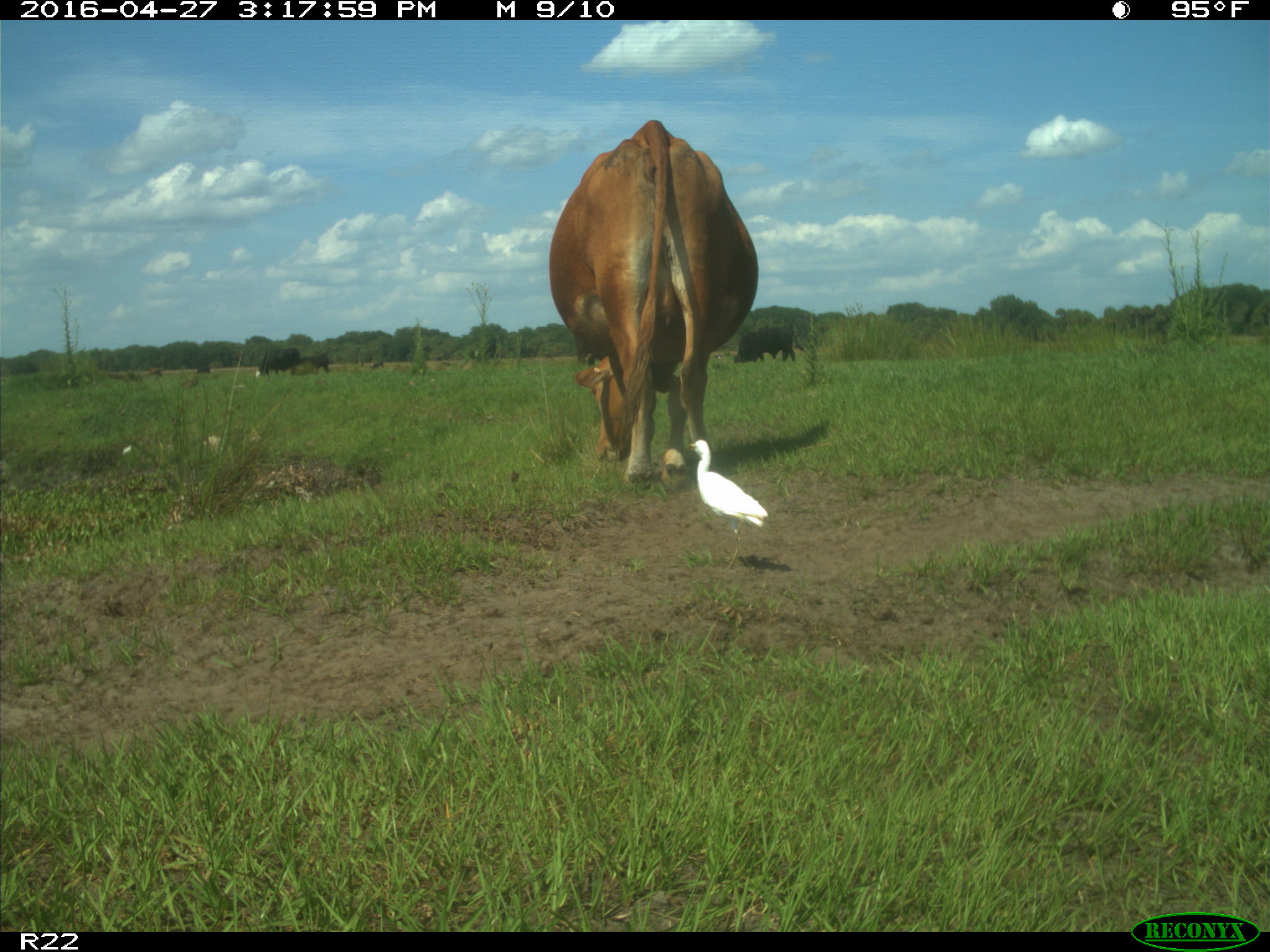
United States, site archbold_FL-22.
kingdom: Animalia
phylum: Chordata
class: Mammalia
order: Artiodactyla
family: Bovidae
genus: Bos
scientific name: Bos taurus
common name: domestic cow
Bos taurus (domestic cow).